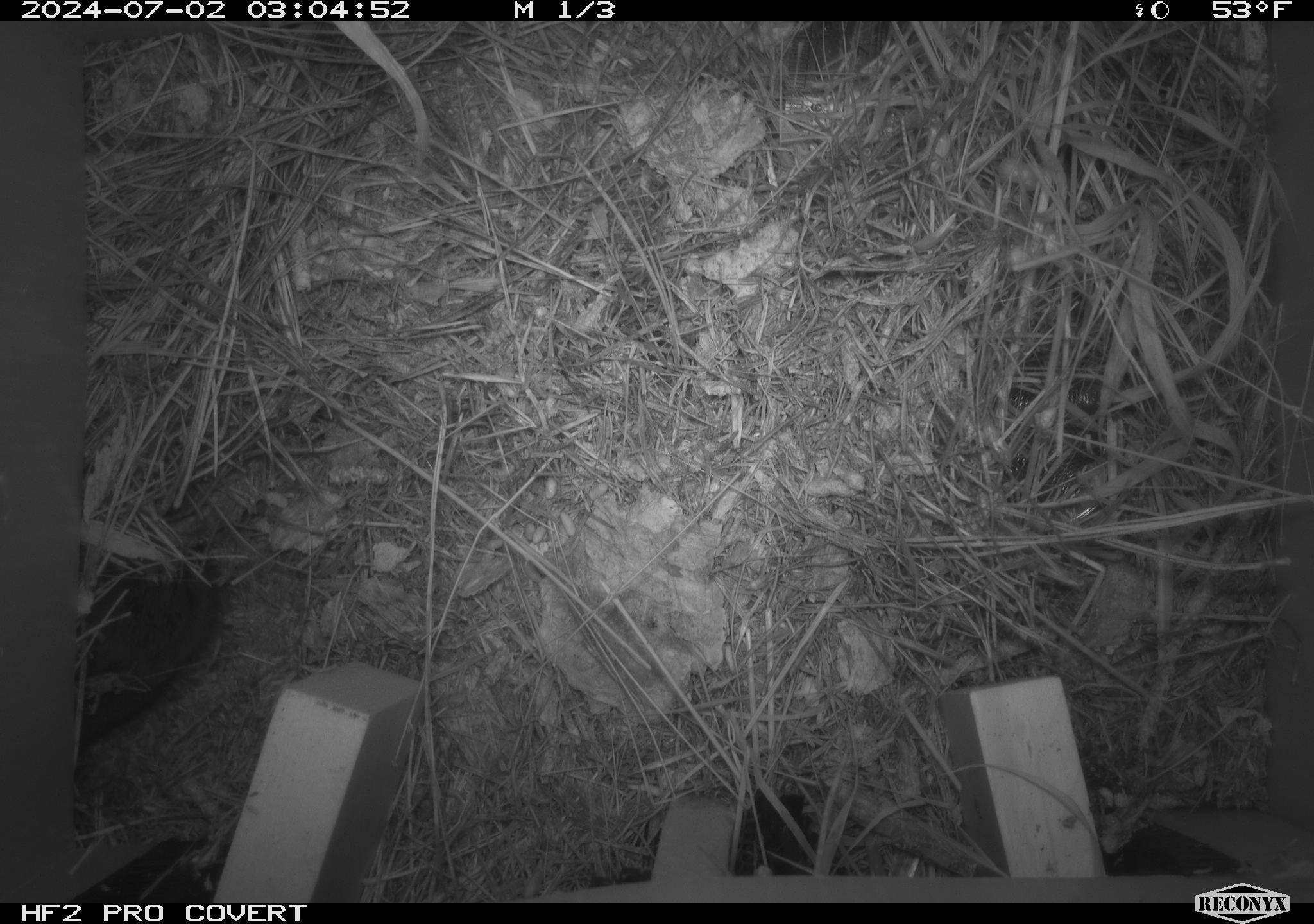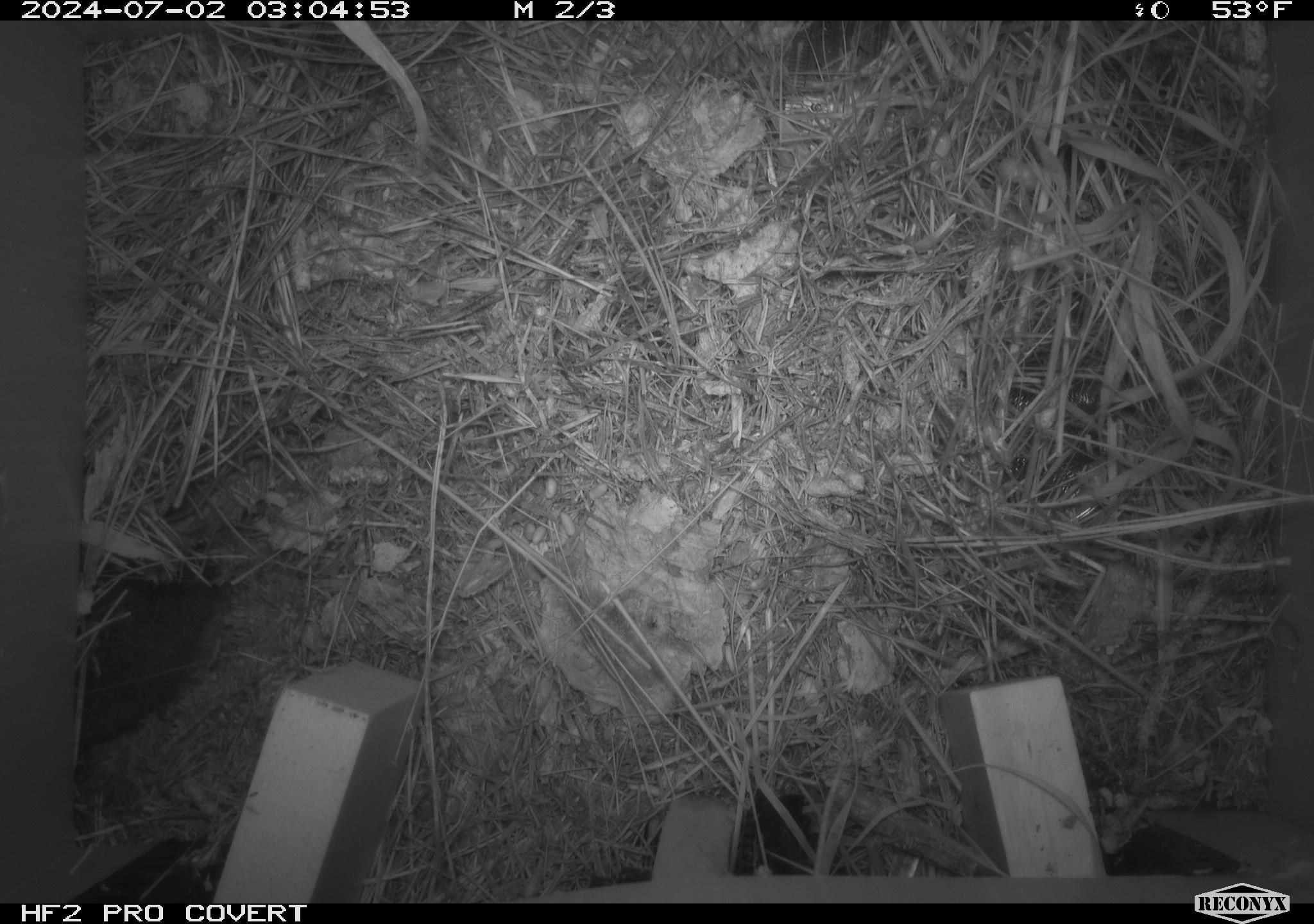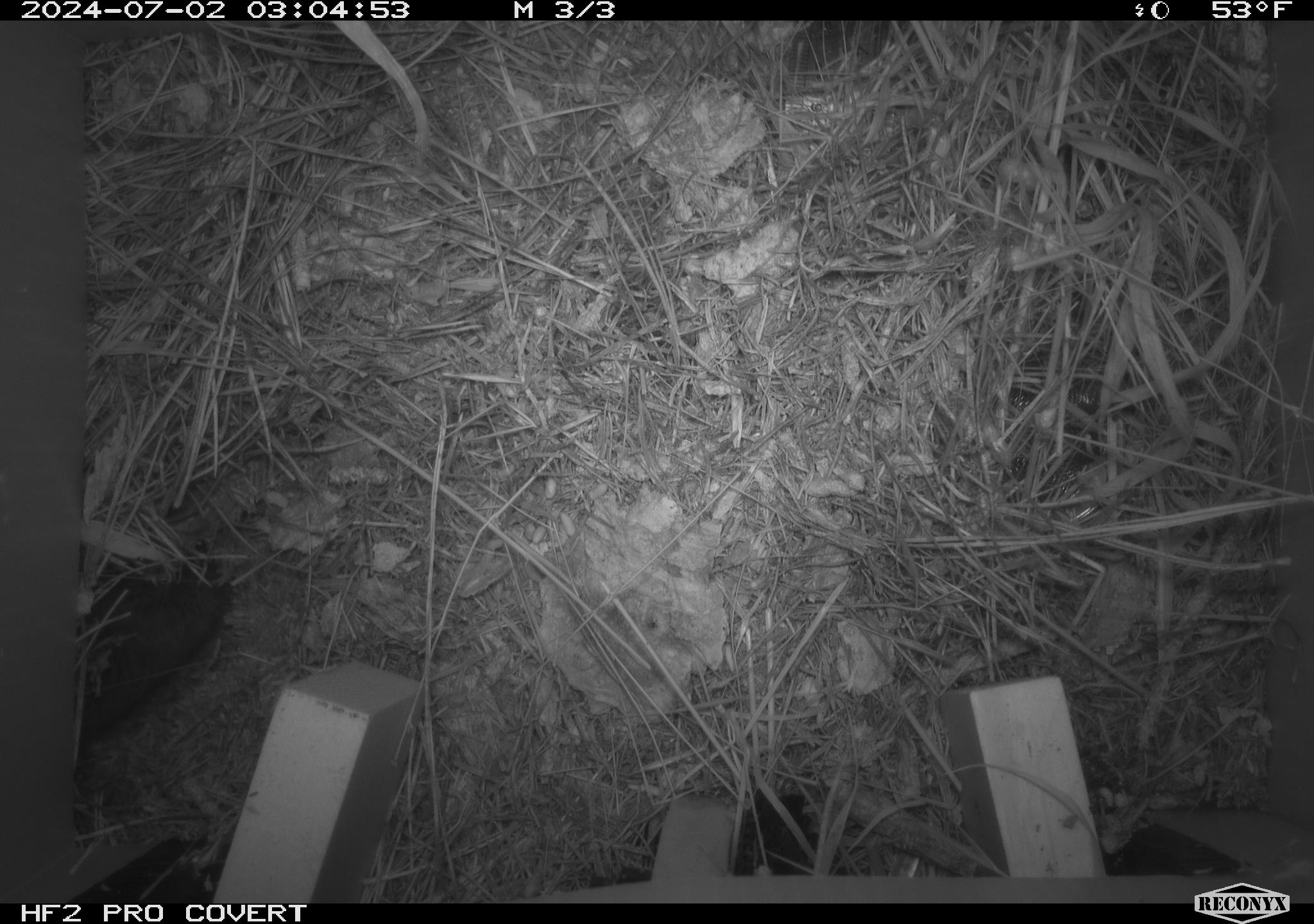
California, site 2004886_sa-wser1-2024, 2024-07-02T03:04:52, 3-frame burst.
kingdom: Animalia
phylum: Chordata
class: Mammalia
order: Rodentia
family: Cricetidae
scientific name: Arvicolinae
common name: voles, lemmings, and muskrats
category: arvicolinae subfamily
Arvicolinae subfamily (voles, lemmings, and muskrats) (Arvicolinae).